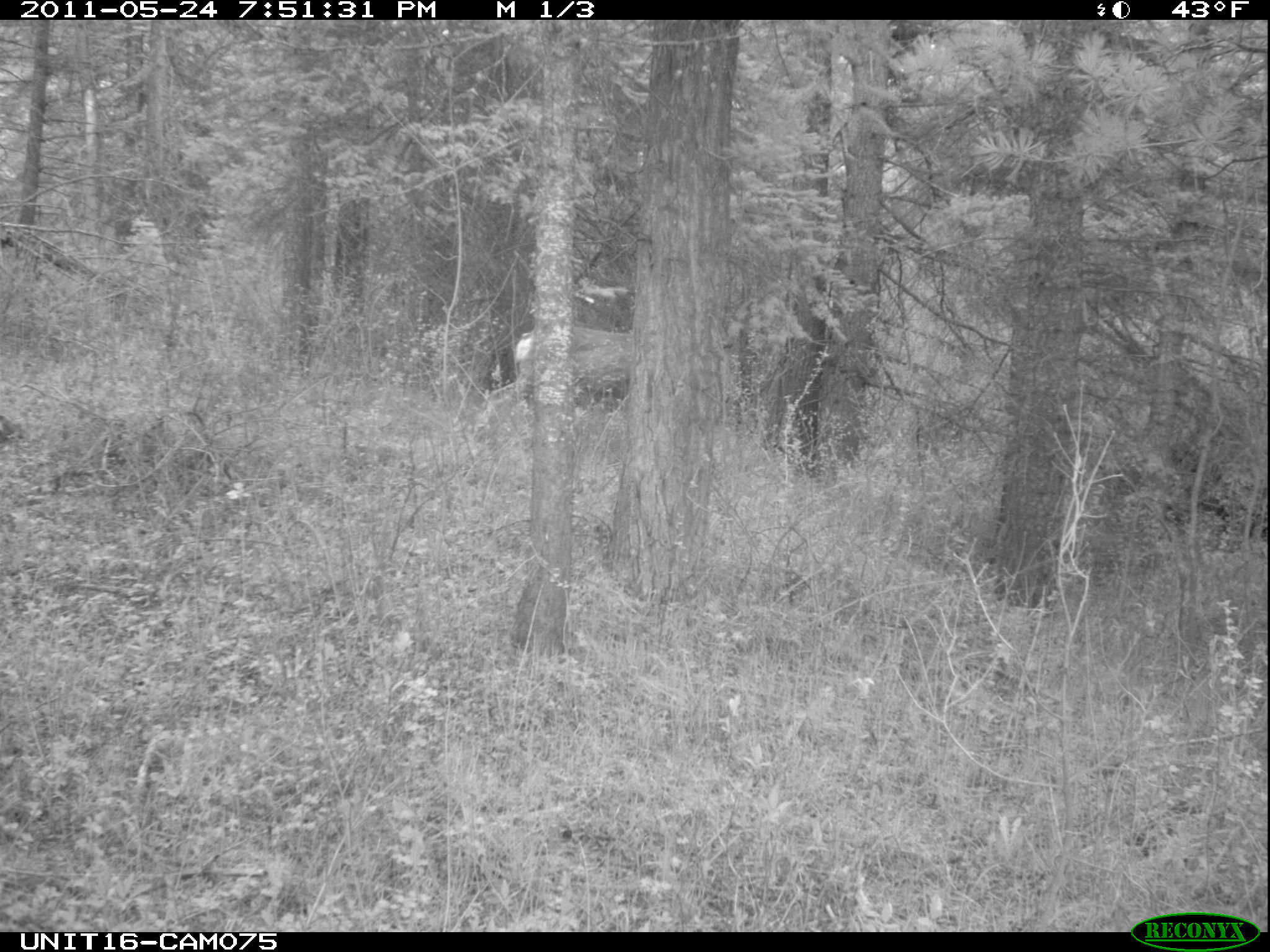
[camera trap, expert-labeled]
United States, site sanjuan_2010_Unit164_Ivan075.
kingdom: Animalia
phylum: Chordata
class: Mammalia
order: Artiodactyla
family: Cervidae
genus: Odocoileus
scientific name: Odocoileus hemionus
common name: mule deer